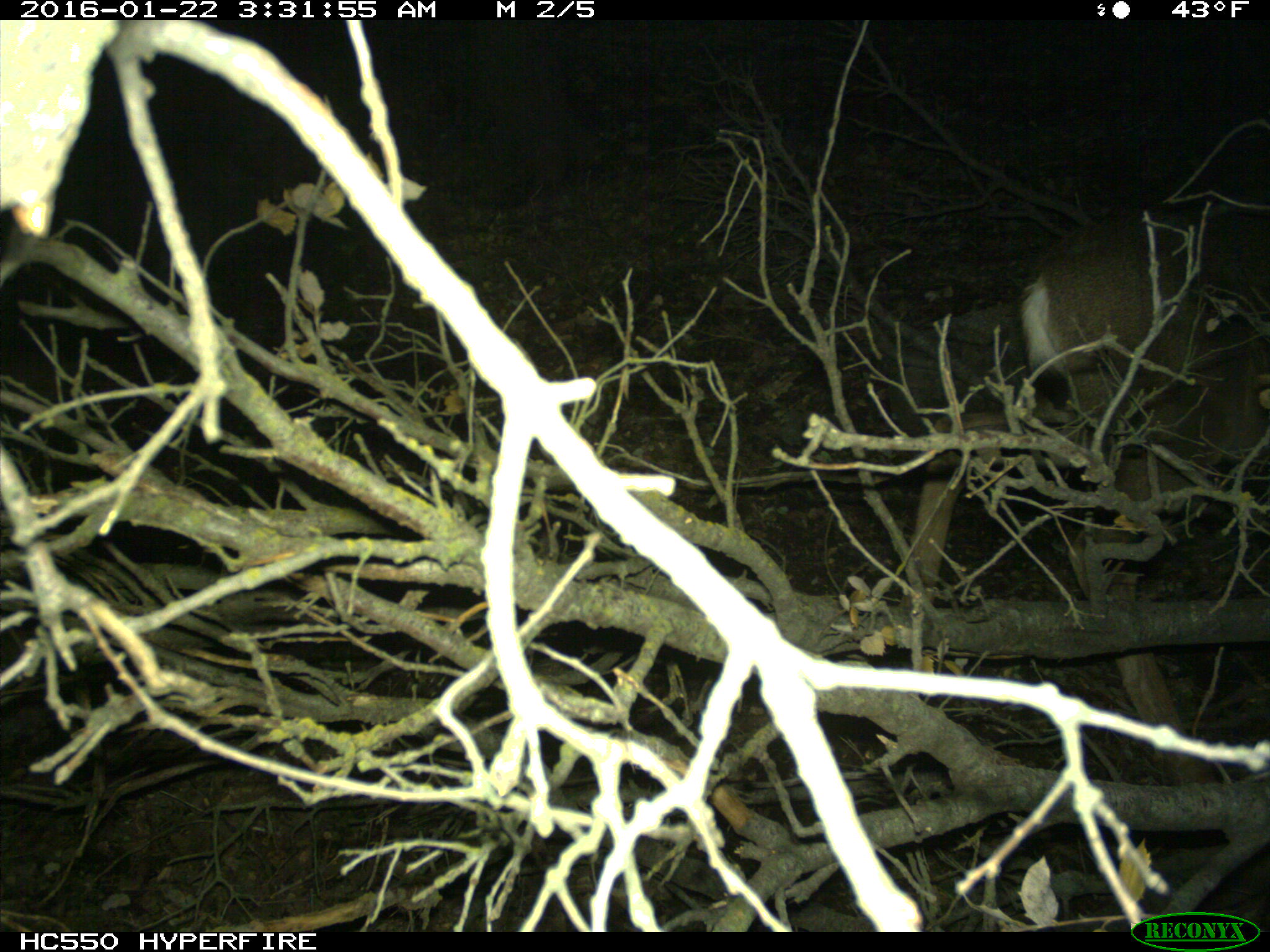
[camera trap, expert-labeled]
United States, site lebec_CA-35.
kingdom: Animalia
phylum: Chordata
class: Mammalia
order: Artiodactyla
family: Cervidae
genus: Odocoileus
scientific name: Odocoileus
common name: deer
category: unidentified deer